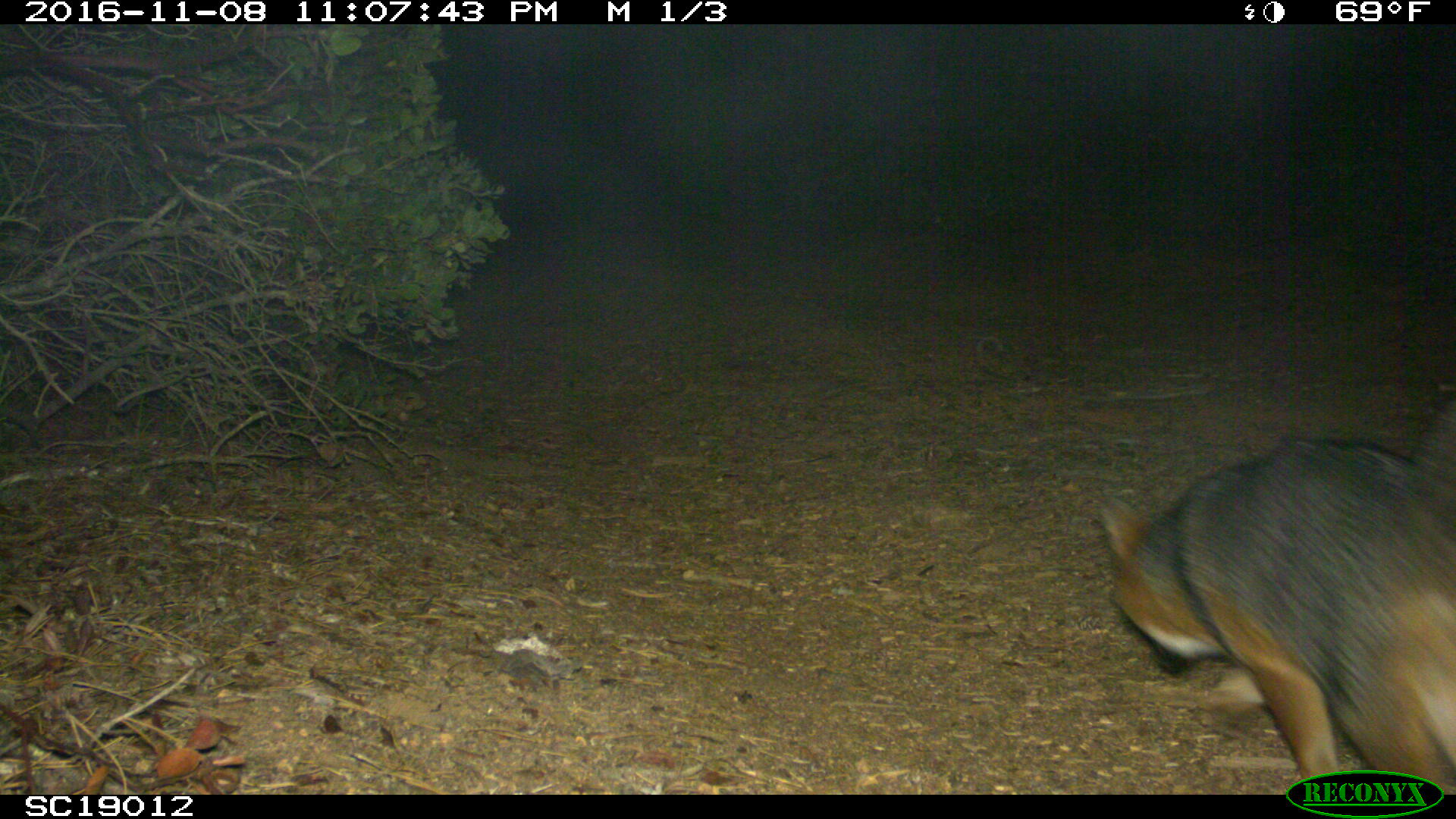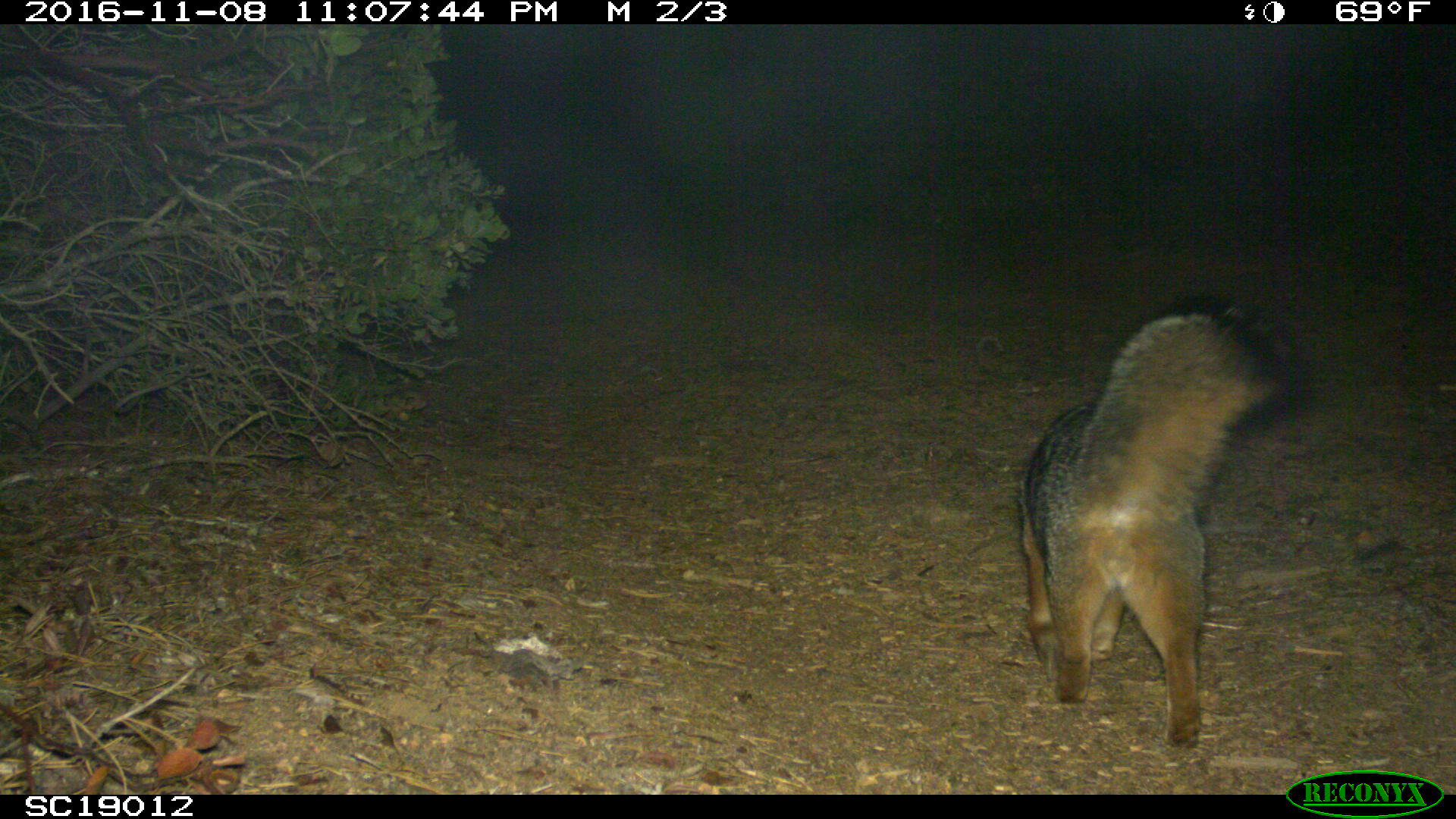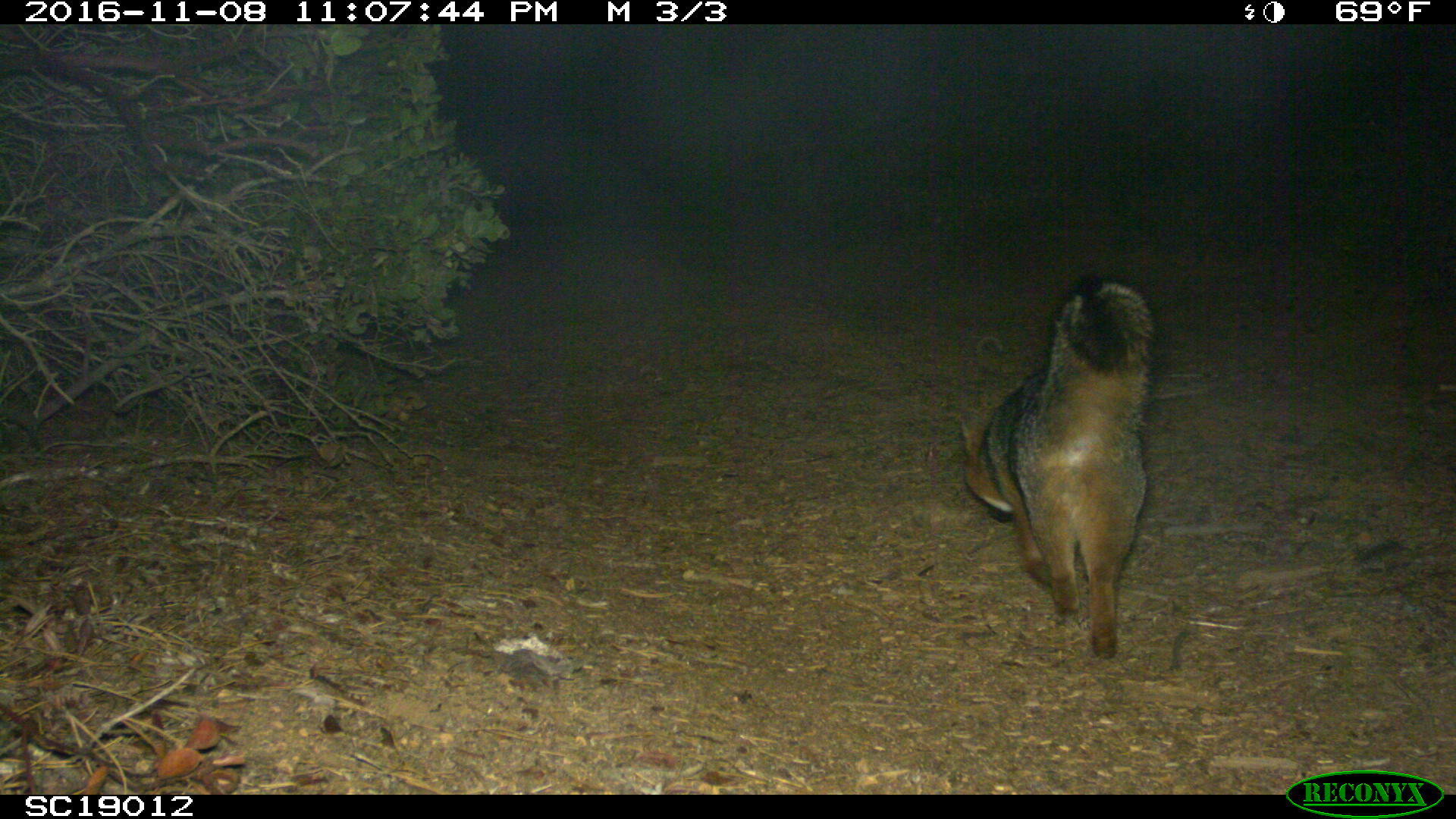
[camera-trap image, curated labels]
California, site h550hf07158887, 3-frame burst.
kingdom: Animalia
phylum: Chordata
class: Mammalia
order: Carnivora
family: Canidae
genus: Urocyon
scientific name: Urocyon littoralis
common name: island fox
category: fox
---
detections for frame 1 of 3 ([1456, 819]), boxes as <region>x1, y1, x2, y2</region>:
fox: <region>1094, 437, 1455, 792</region>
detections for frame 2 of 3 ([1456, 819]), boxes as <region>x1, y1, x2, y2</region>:
fox: <region>1017, 300, 1302, 749</region>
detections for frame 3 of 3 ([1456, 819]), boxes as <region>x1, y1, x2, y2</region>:
fox: <region>957, 278, 1150, 660</region>